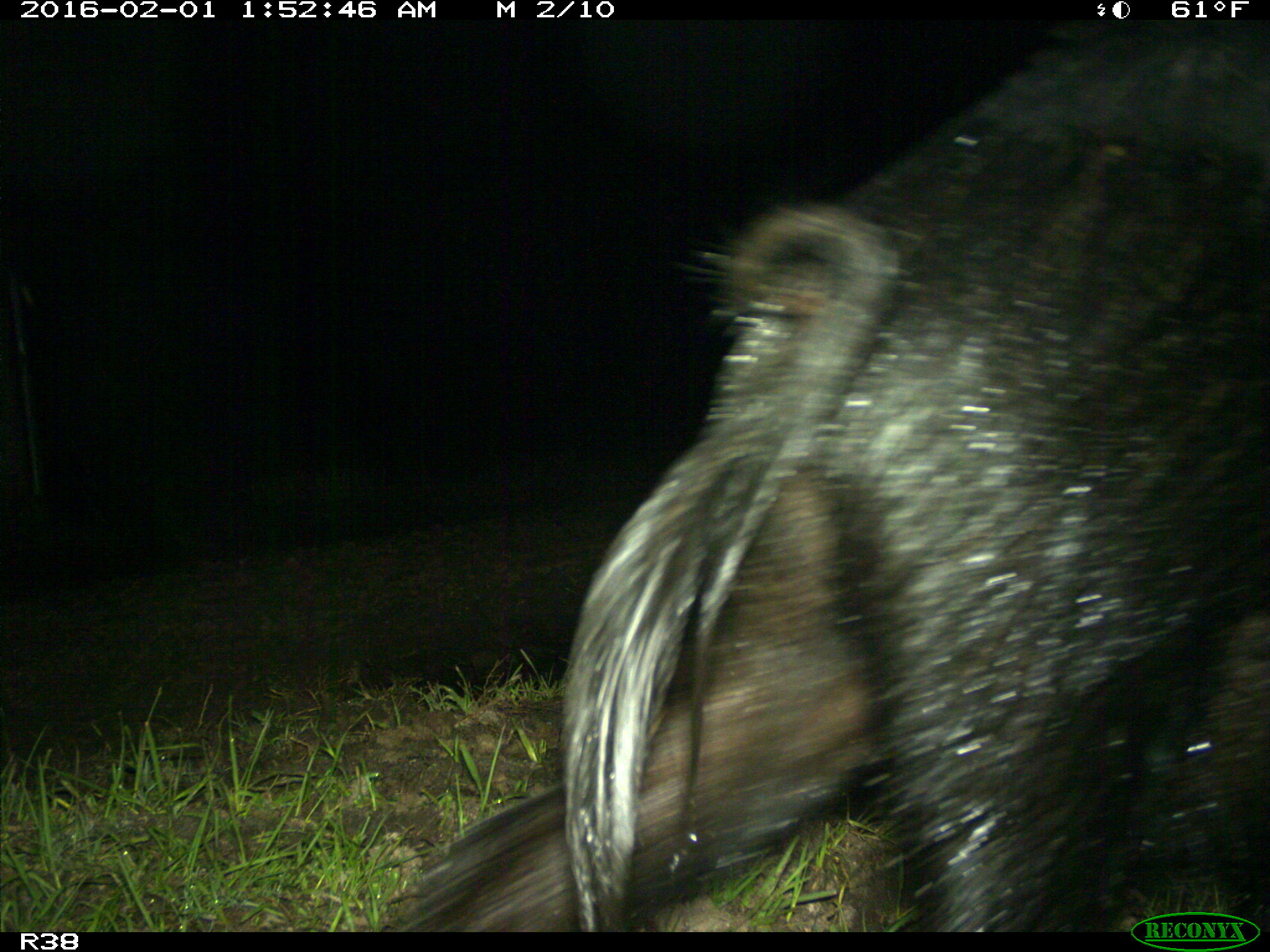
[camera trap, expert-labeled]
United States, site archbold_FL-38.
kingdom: Animalia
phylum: Chordata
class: Mammalia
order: Artiodactyla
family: Suidae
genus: Sus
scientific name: Sus scrofa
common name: wild boar